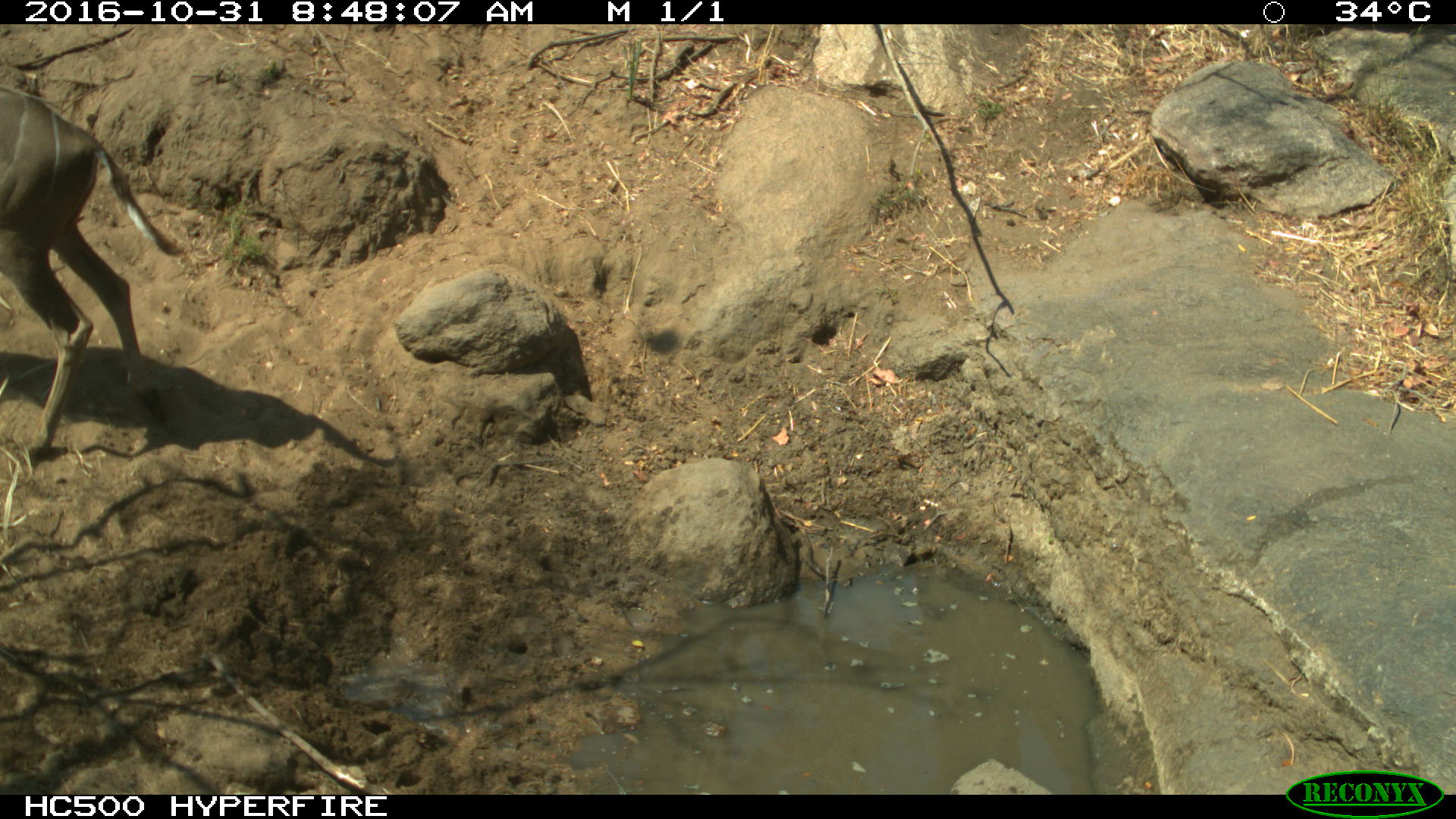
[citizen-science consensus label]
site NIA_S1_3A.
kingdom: Animalia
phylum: Chordata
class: Mammalia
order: Artiodactyla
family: Bovidae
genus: Tragelaphus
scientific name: Tragelaphus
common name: kudu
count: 1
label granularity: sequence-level